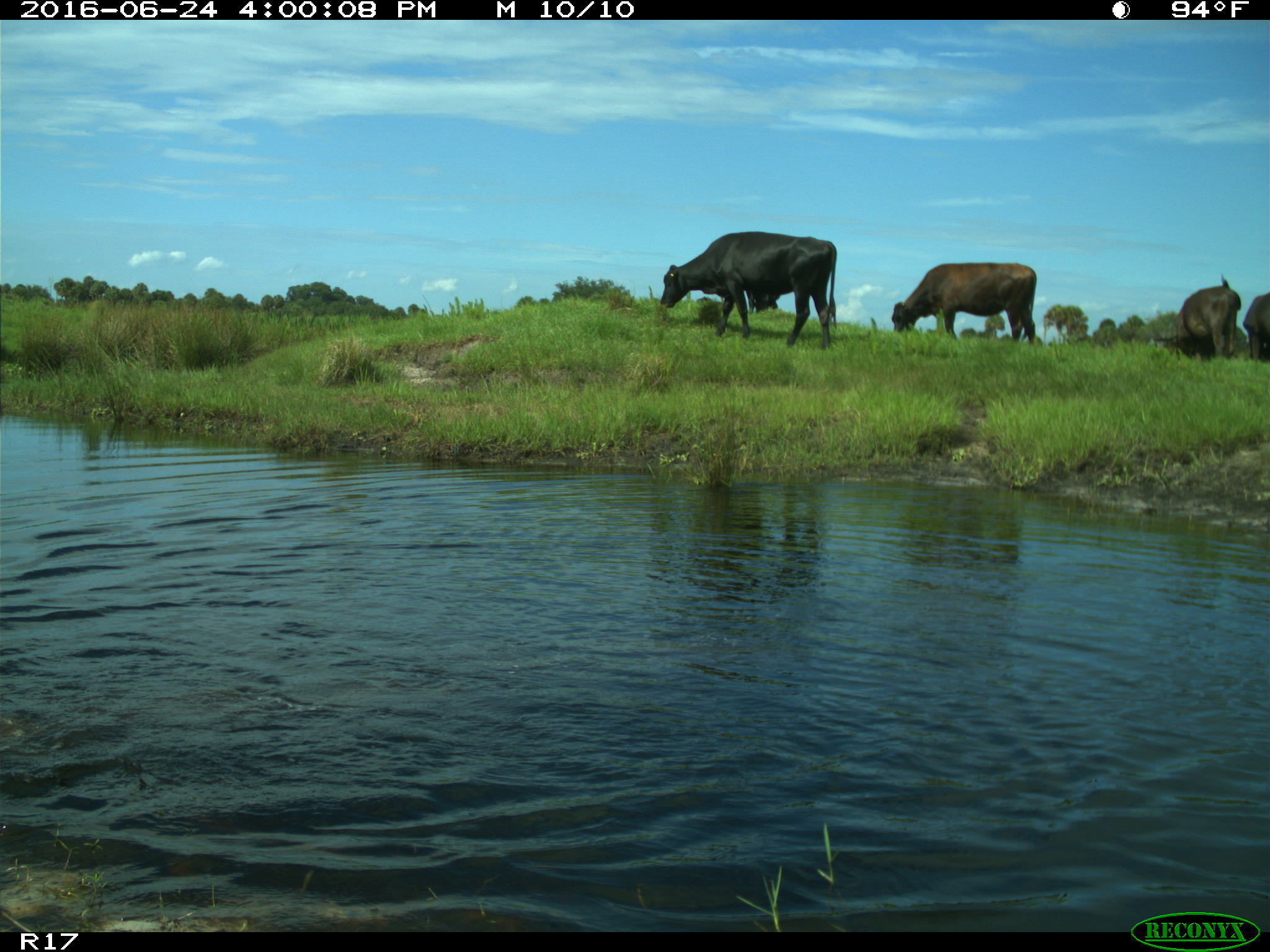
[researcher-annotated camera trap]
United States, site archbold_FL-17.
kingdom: Animalia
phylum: Chordata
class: Mammalia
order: Artiodactyla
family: Bovidae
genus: Bos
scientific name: Bos taurus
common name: domestic cow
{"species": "Bos taurus (domestic cow)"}